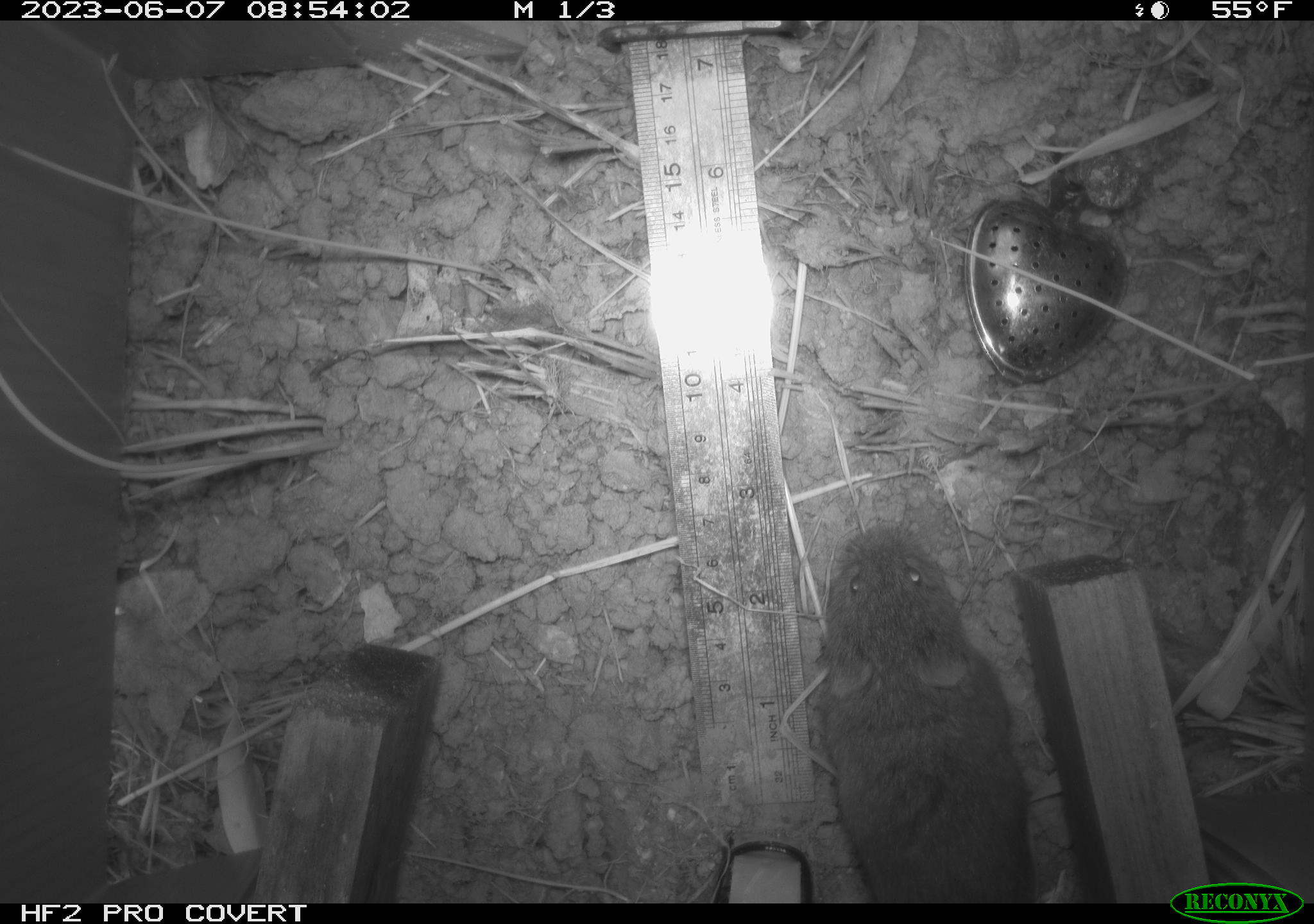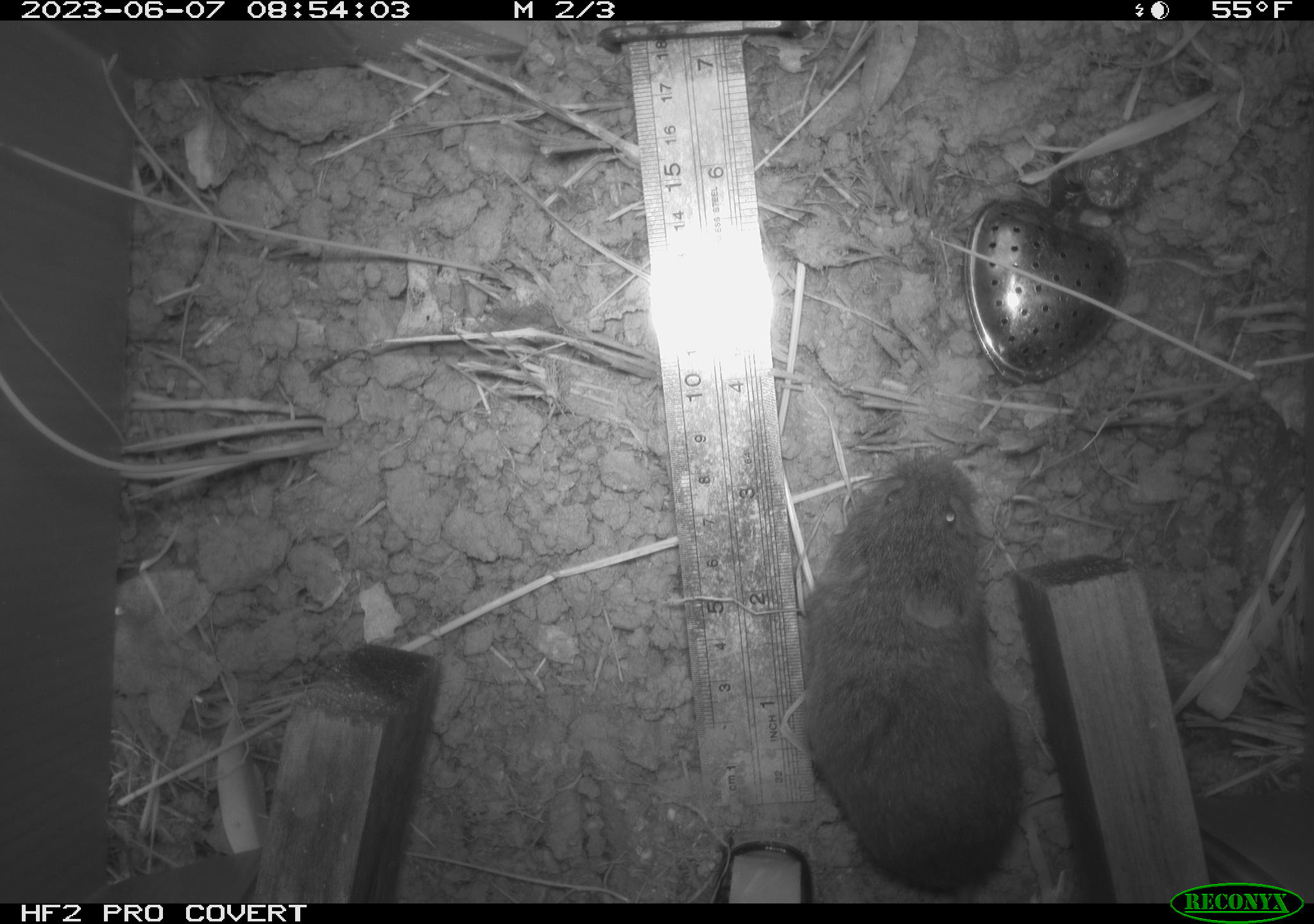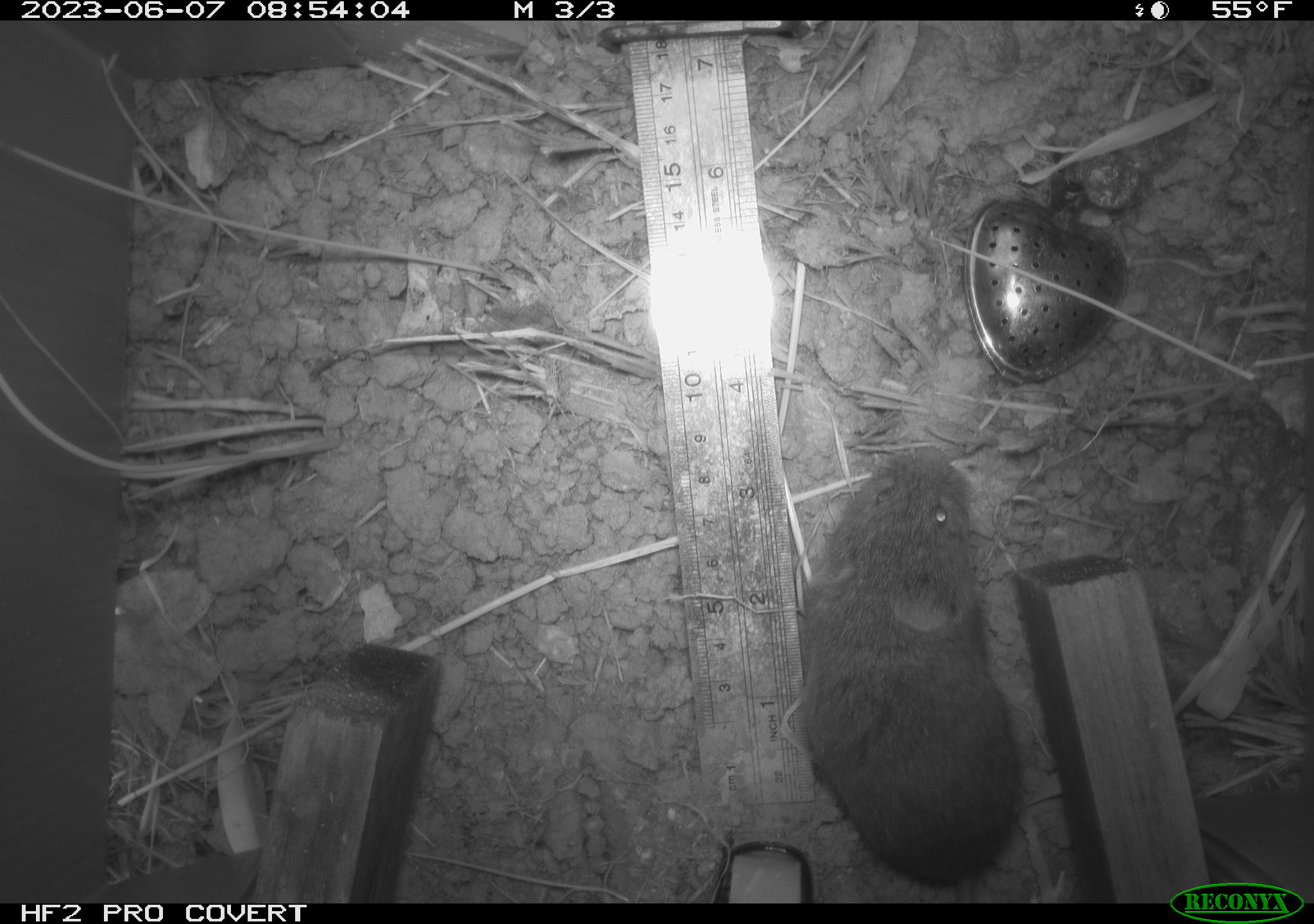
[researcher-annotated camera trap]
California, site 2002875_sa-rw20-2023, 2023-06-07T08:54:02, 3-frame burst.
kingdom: Animalia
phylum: Chordata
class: Mammalia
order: Rodentia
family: Cricetidae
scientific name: Arvicolinae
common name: voles, lemmings, and muskrats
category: arvicolinae subfamily